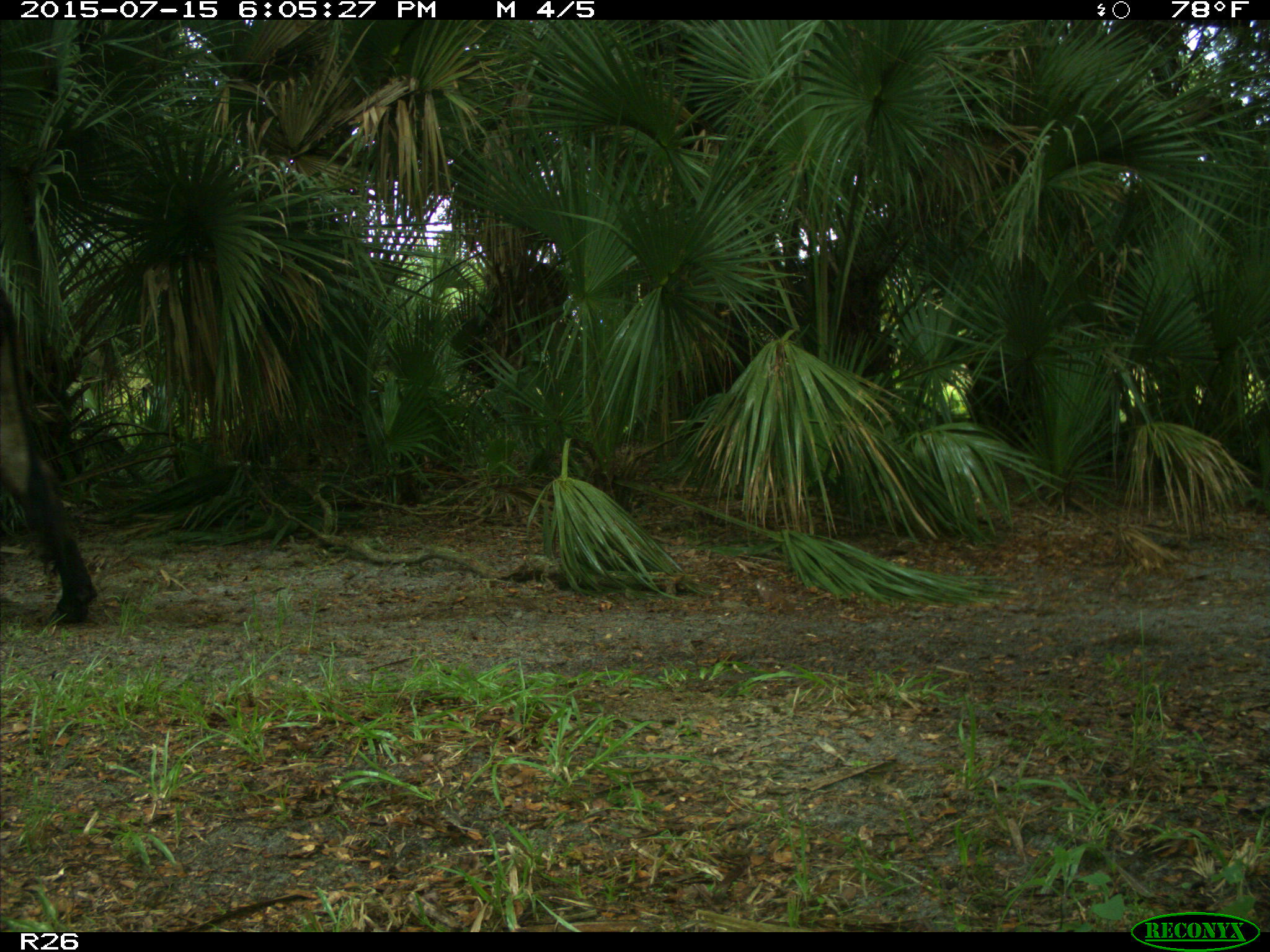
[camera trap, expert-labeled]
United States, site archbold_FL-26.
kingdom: Animalia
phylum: Chordata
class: Mammalia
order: Artiodactyla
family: Bovidae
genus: Bos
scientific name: Bos taurus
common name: domestic cow